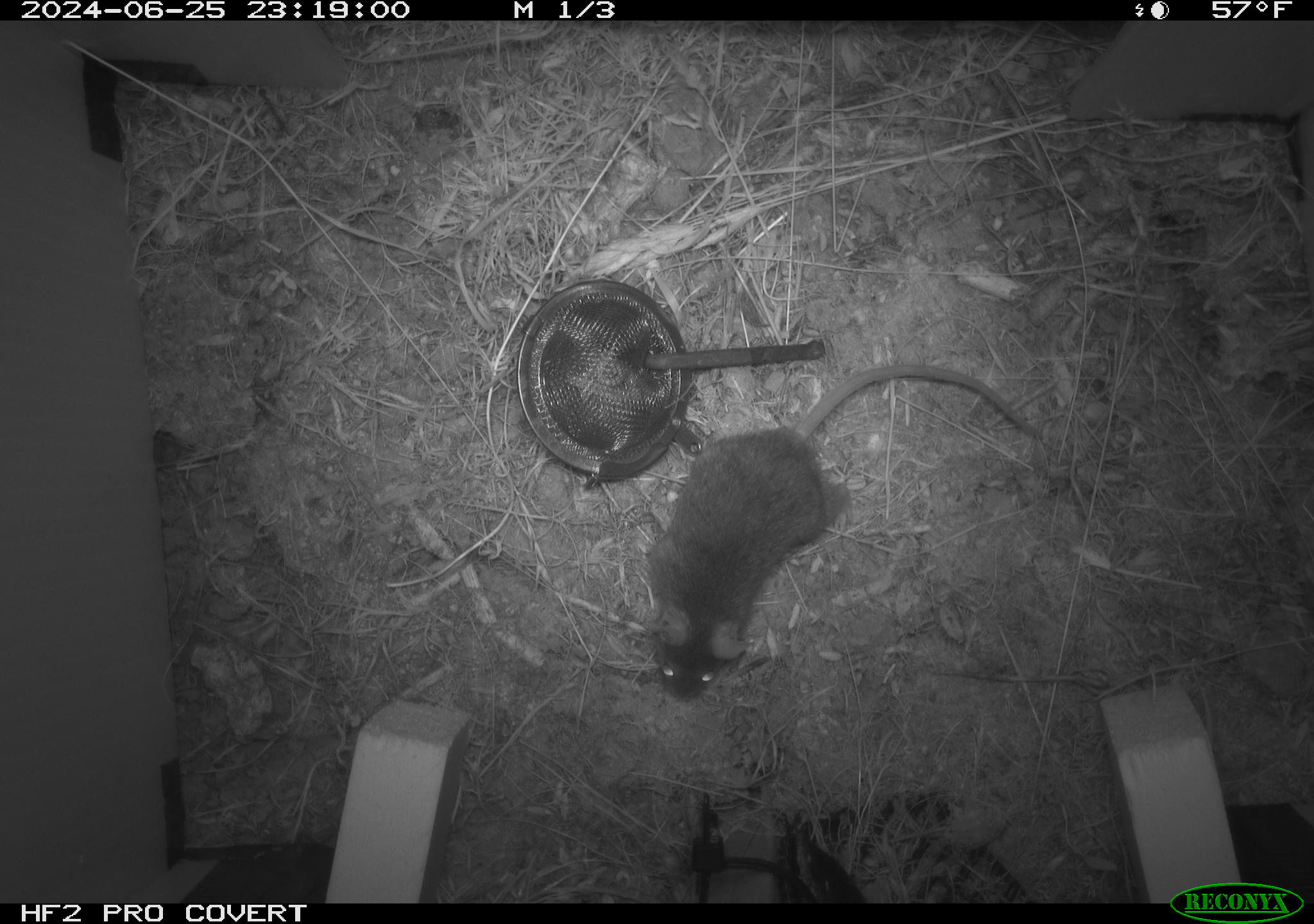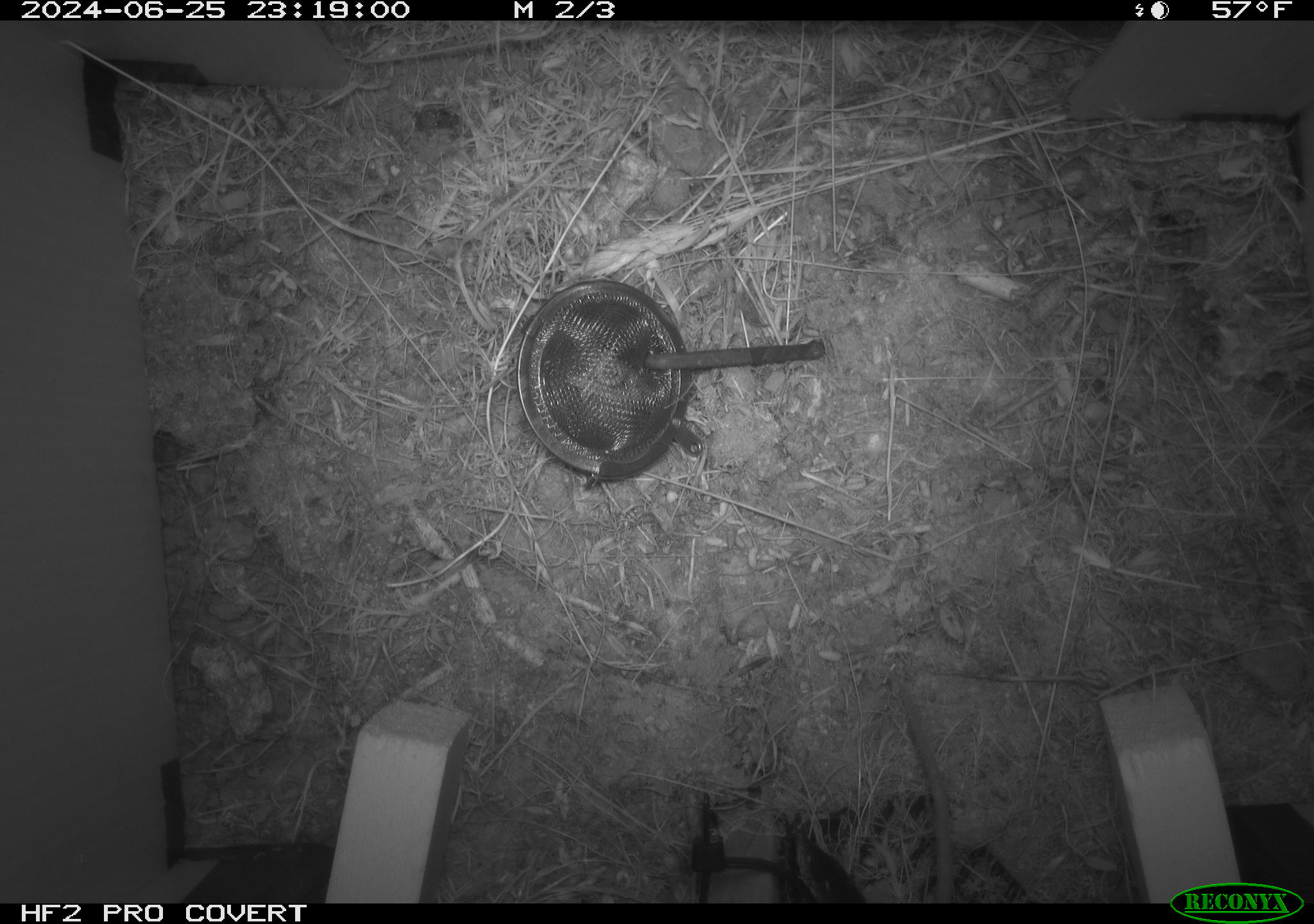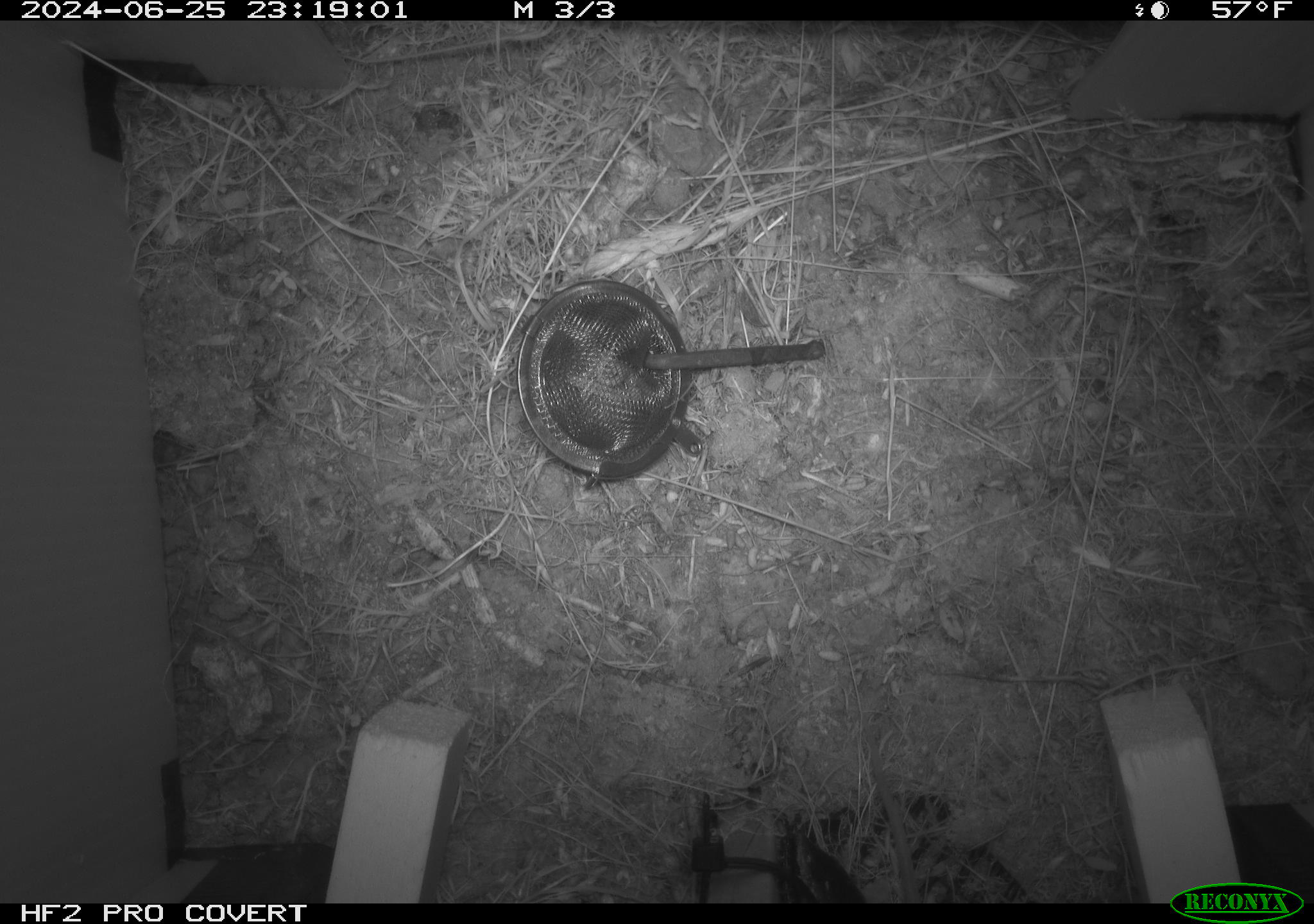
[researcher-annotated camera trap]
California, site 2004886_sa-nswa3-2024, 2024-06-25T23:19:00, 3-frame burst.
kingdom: Animalia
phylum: Chordata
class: Mammalia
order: Rodentia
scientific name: Rodentia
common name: rodent